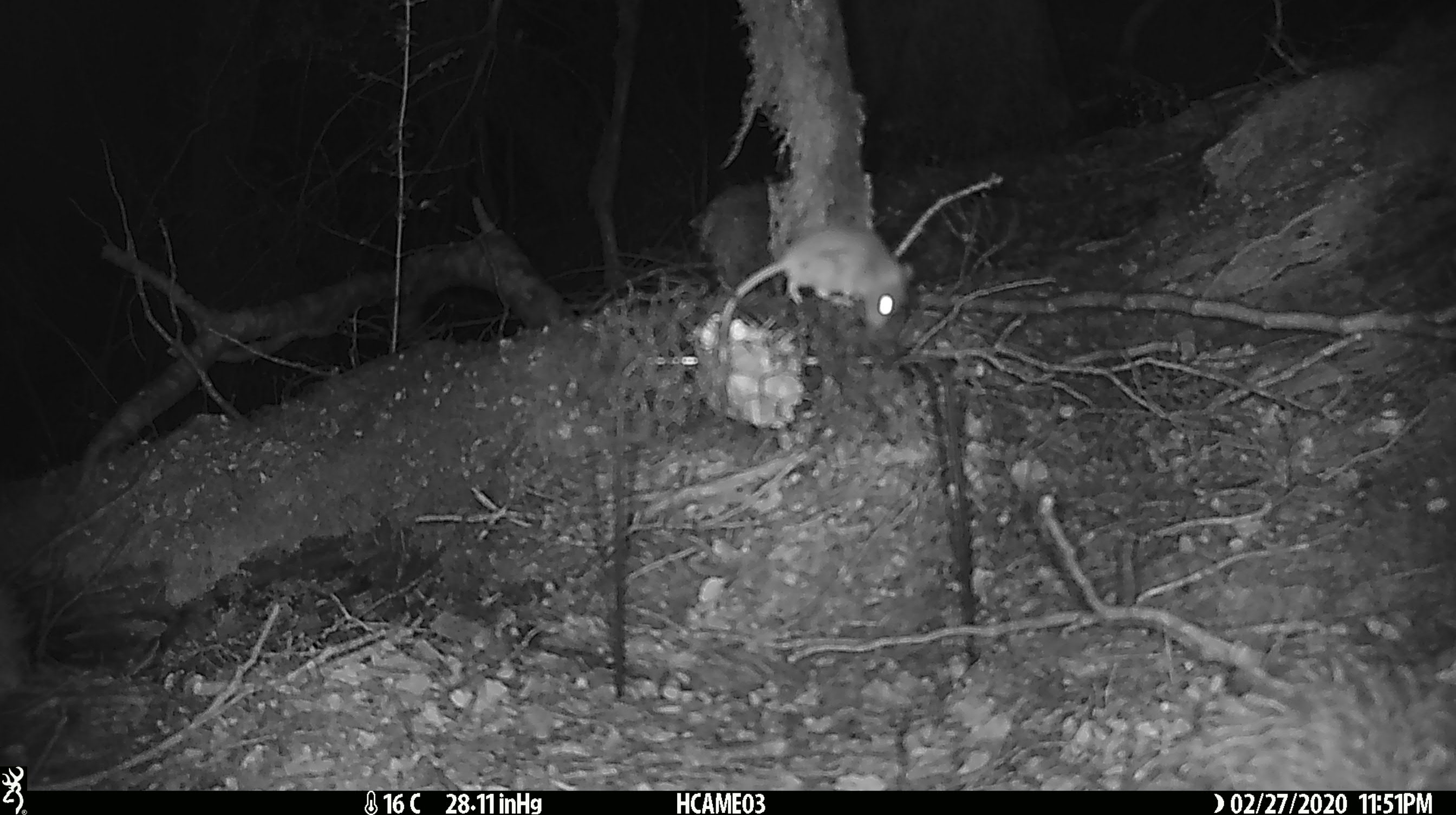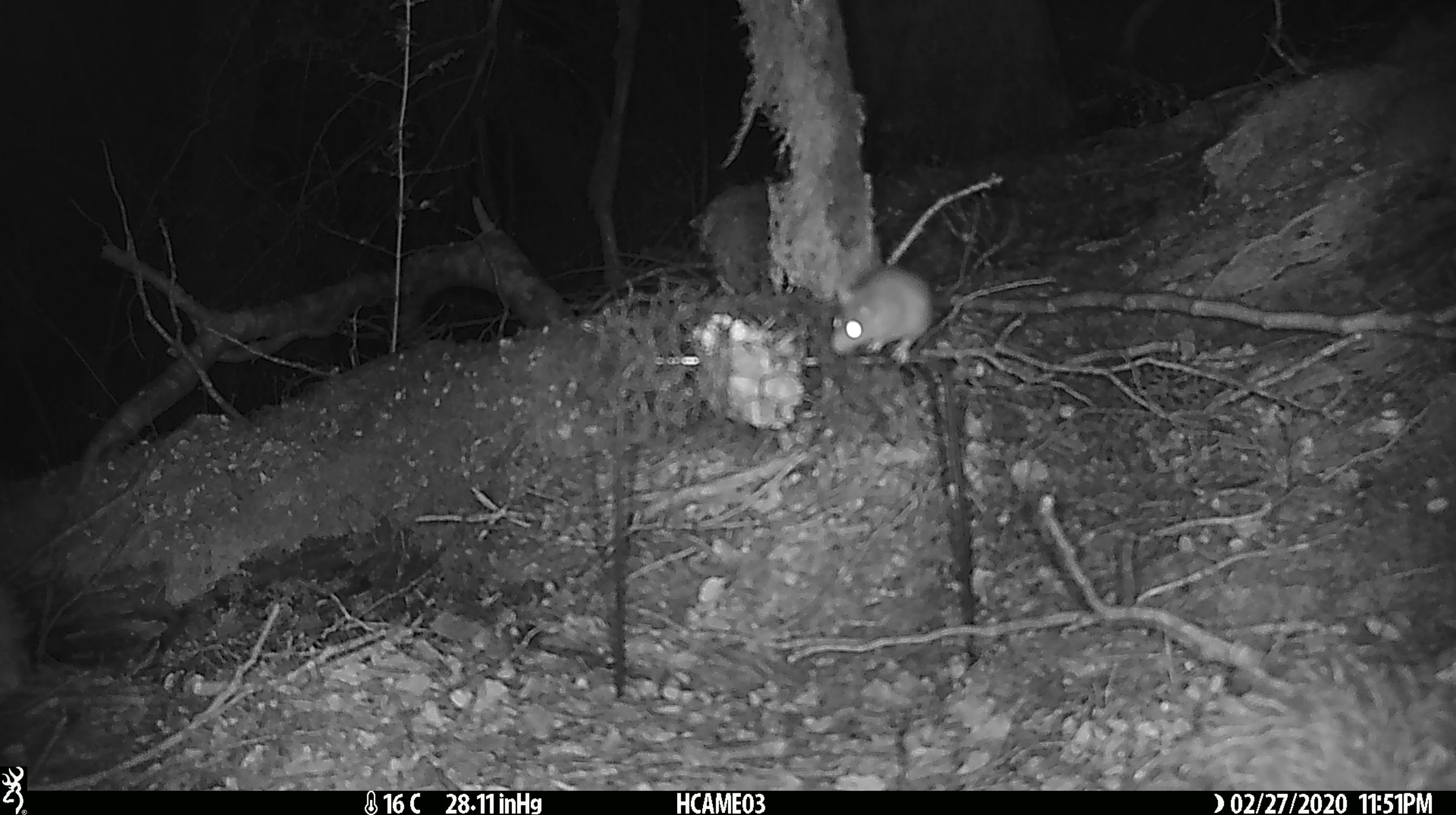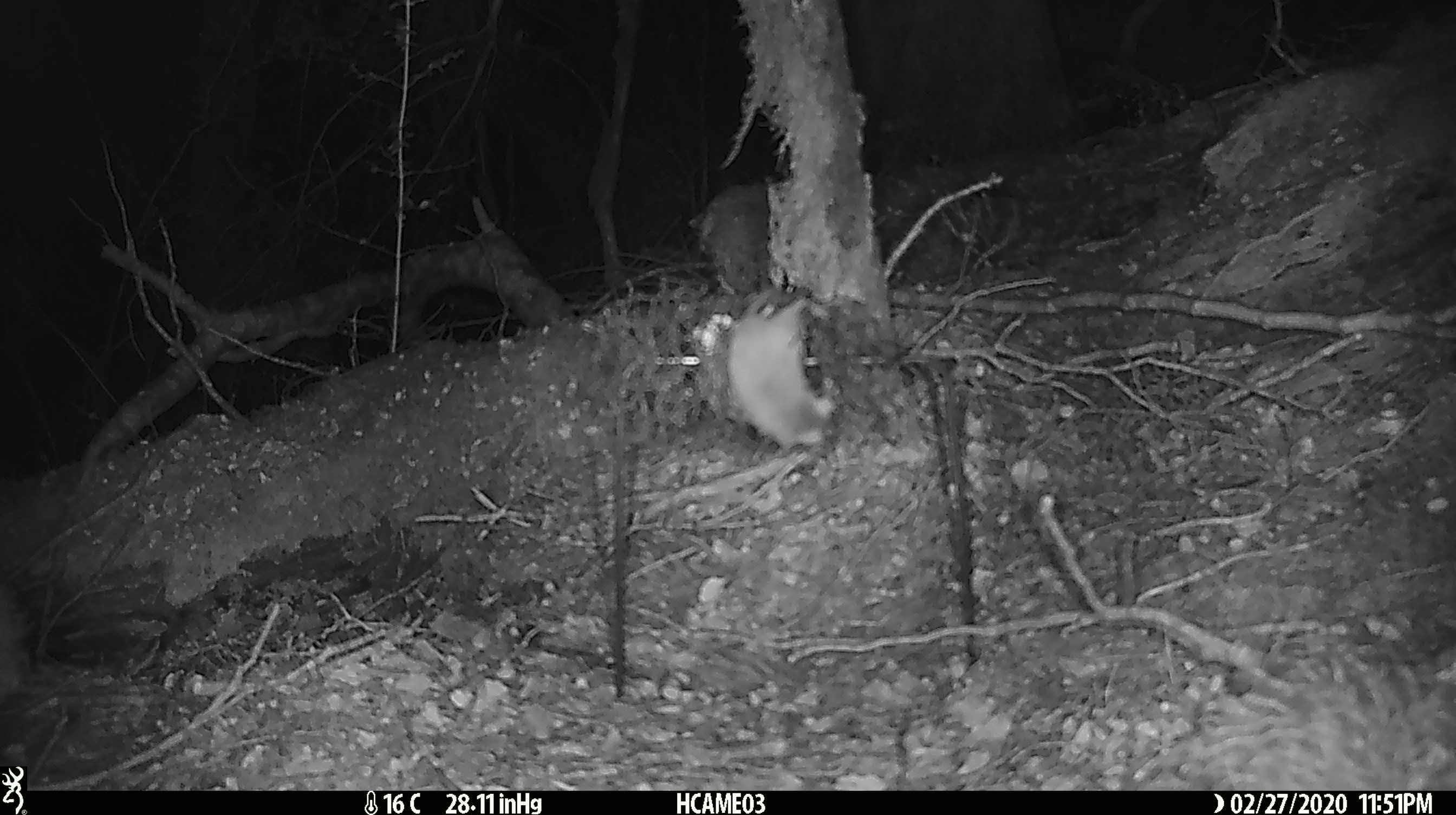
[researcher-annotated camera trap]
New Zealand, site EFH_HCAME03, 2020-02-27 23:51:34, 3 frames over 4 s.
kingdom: Animalia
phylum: Chordata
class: Mammalia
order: Rodentia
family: Muridae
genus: Mus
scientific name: Mus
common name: mouse